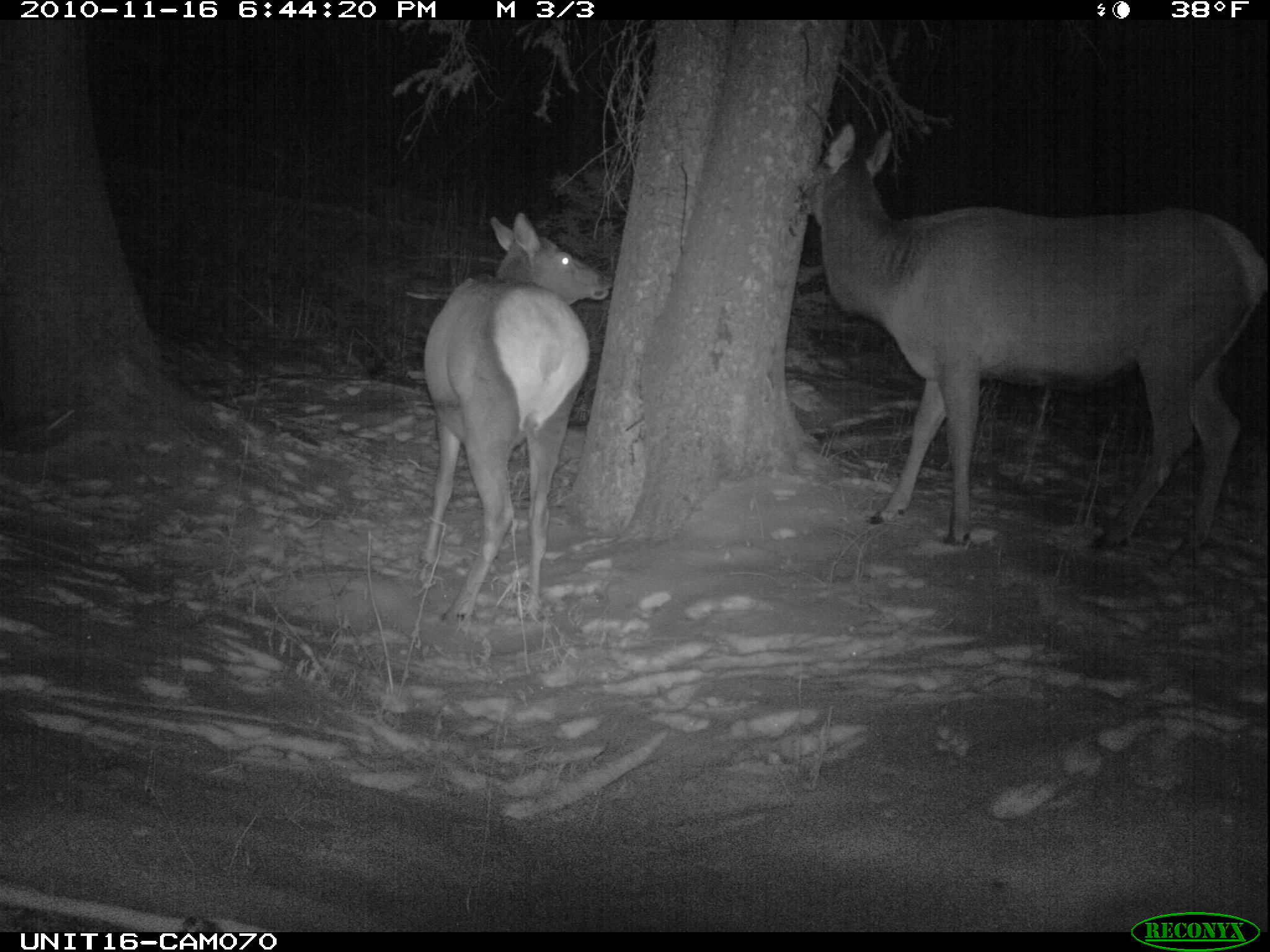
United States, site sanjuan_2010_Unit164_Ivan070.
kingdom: Animalia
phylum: Chordata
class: Mammalia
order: Artiodactyla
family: Cervidae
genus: Cervus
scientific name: Cervus elaphus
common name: red deer